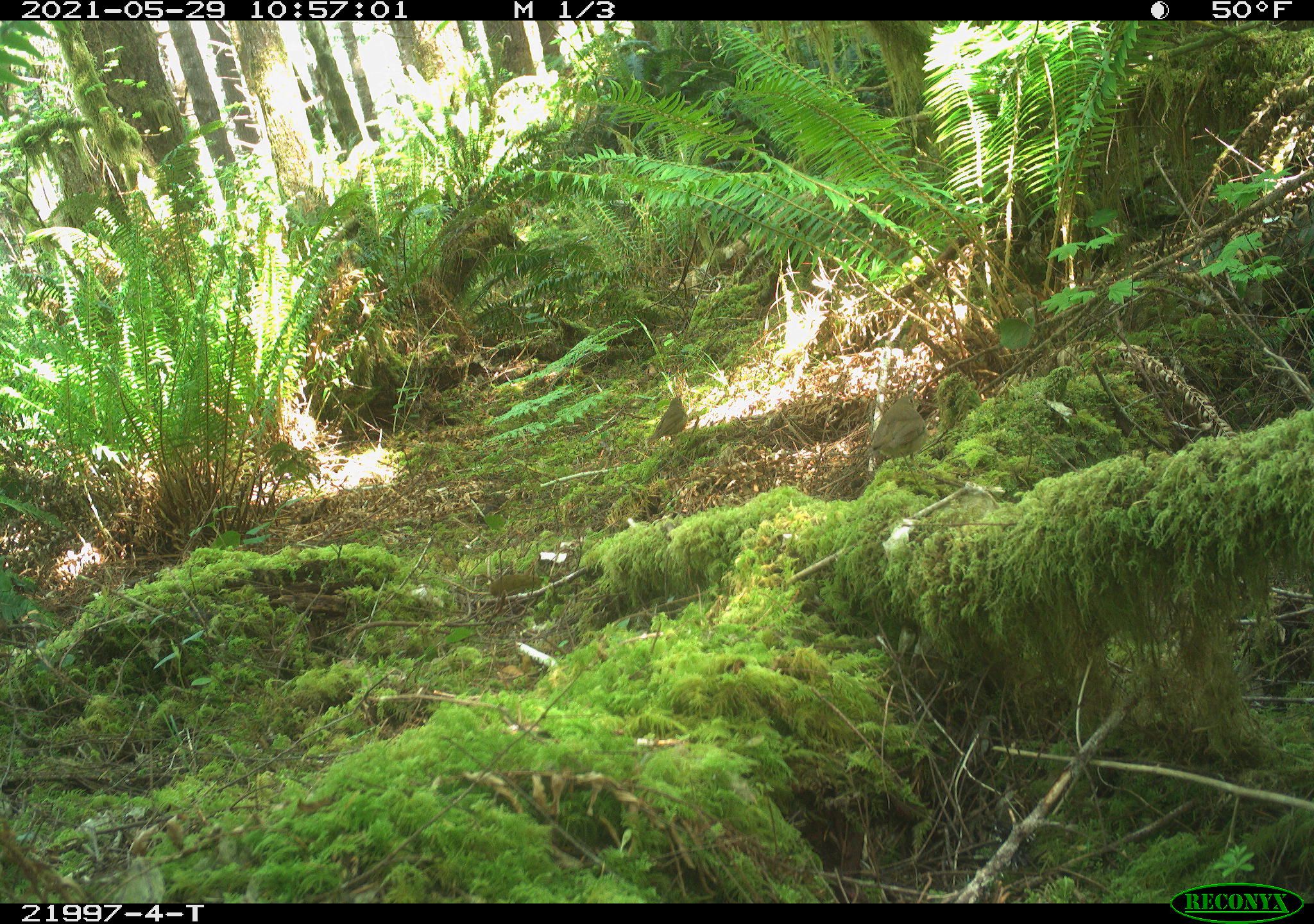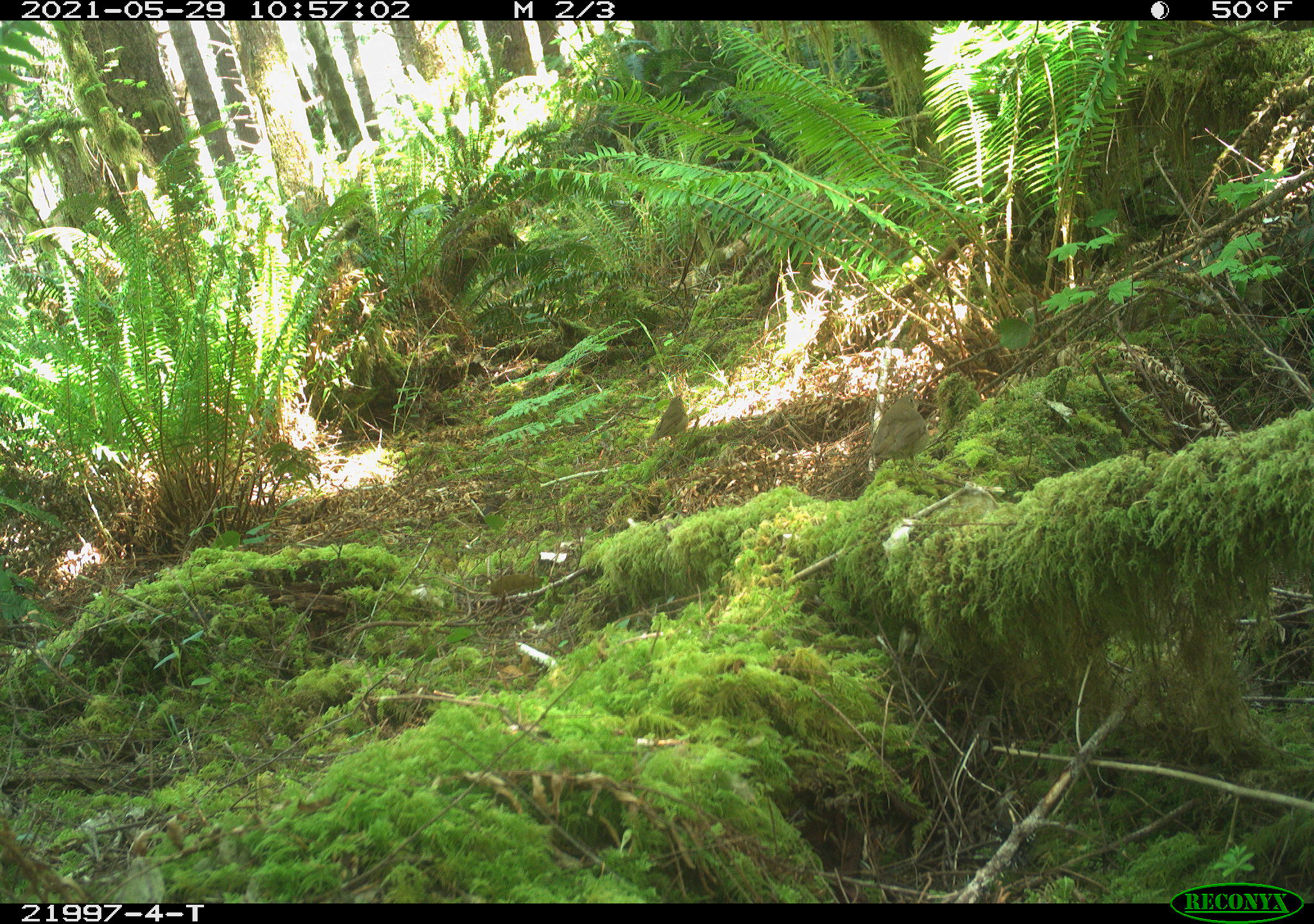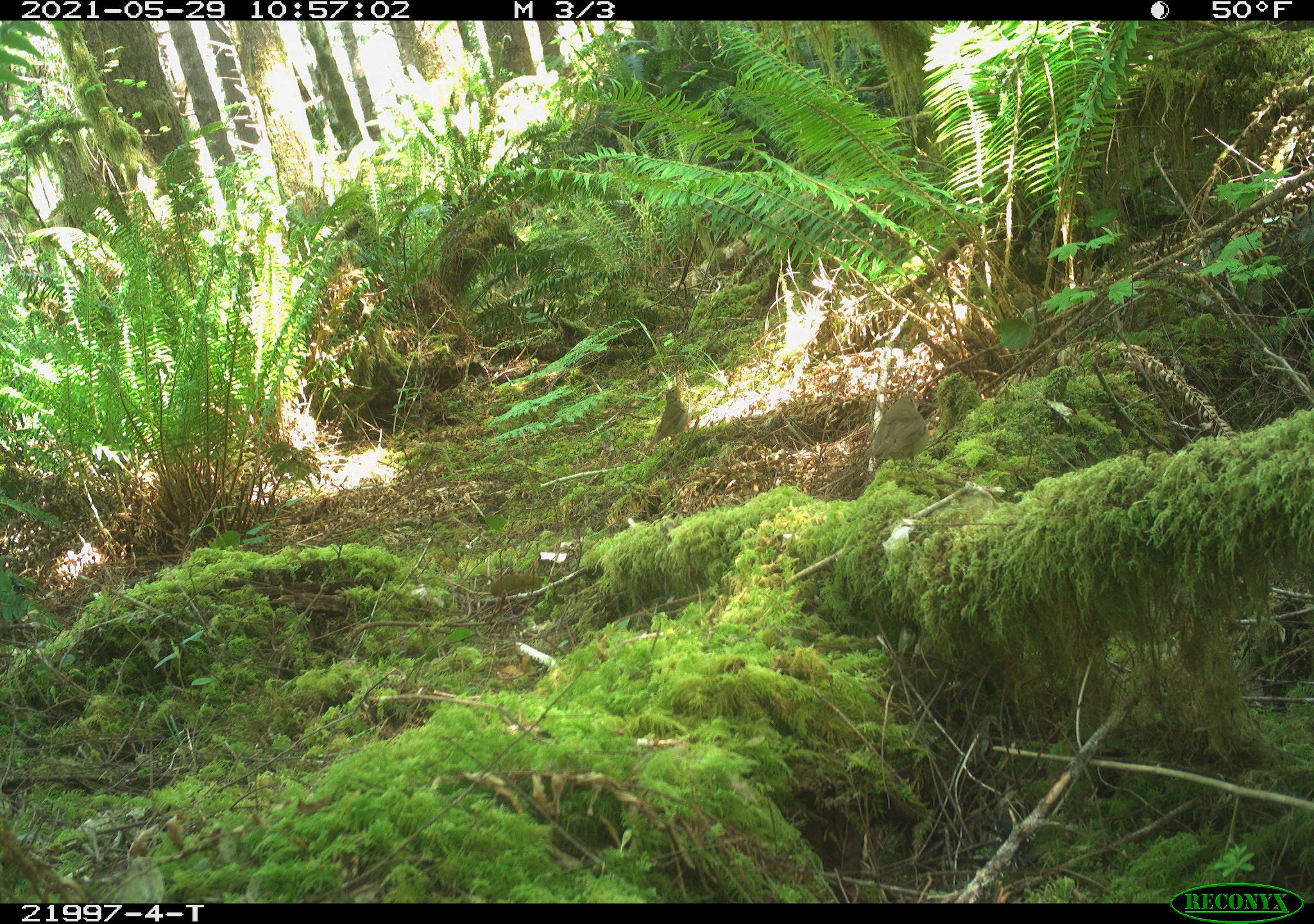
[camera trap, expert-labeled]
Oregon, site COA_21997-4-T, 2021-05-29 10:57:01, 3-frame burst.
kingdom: Animalia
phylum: Chordata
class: Aves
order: Passeriformes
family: Turdidae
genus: Catharus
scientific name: Catharus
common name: brown thrushes and nightingale-thrushes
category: catharus species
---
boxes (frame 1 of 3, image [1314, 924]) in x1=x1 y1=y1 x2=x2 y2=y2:
catharus species: x1=841 y1=379 x2=946 y2=503; x1=633 y1=379 x2=697 y2=470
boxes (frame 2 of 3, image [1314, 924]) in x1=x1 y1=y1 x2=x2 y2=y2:
catharus species: x1=841 y1=373 x2=951 y2=511; x1=626 y1=375 x2=707 y2=469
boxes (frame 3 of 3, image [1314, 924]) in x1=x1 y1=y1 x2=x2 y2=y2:
catharus species: x1=835 y1=374 x2=960 y2=505; x1=631 y1=361 x2=706 y2=469